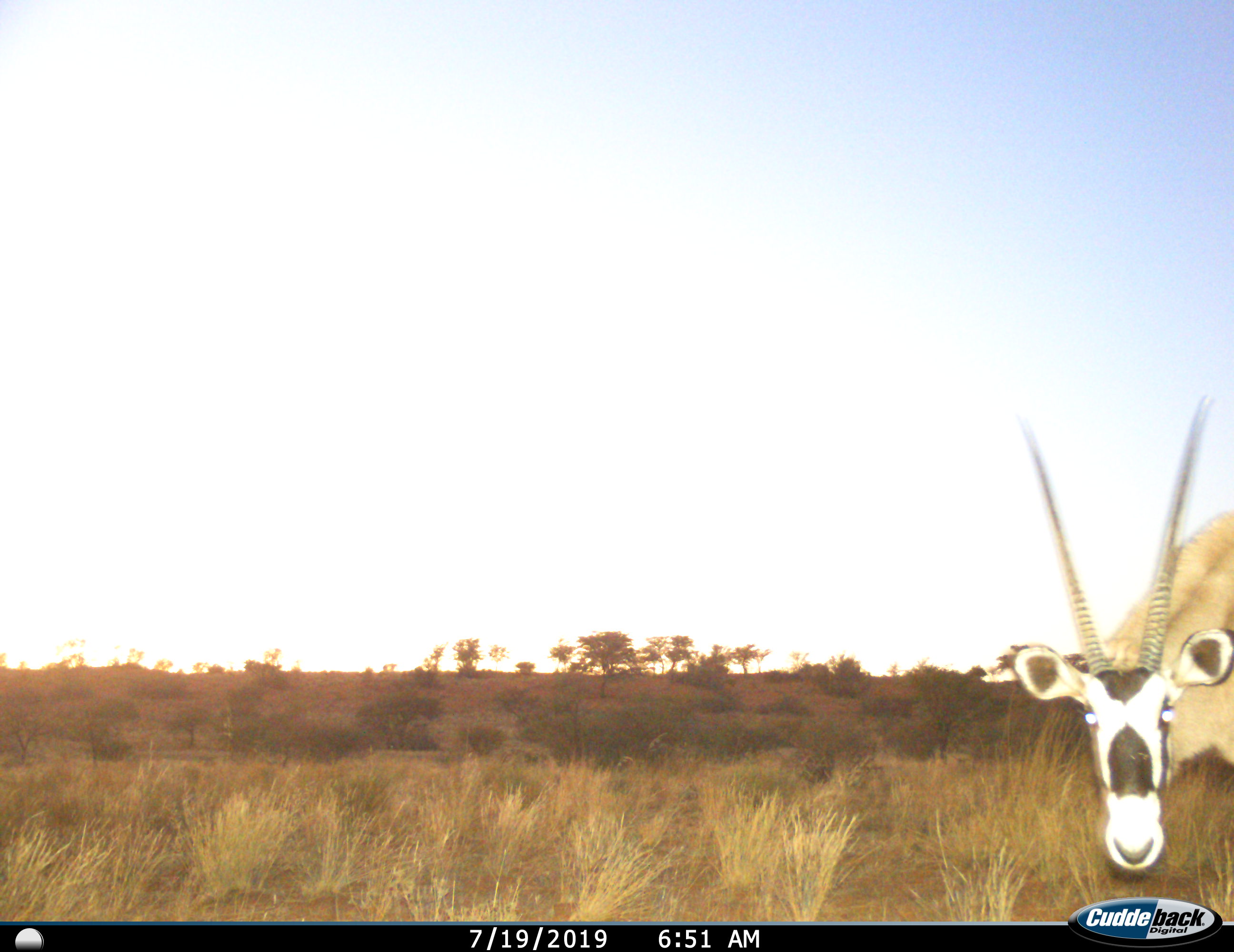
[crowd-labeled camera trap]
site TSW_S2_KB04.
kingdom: Animalia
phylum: Chordata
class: Mammalia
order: Artiodactyla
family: Bovidae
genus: Oryx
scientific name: Oryx gazella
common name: gemsbok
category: oryx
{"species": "oryx (gemsbok) (Oryx gazella)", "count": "1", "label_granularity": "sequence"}